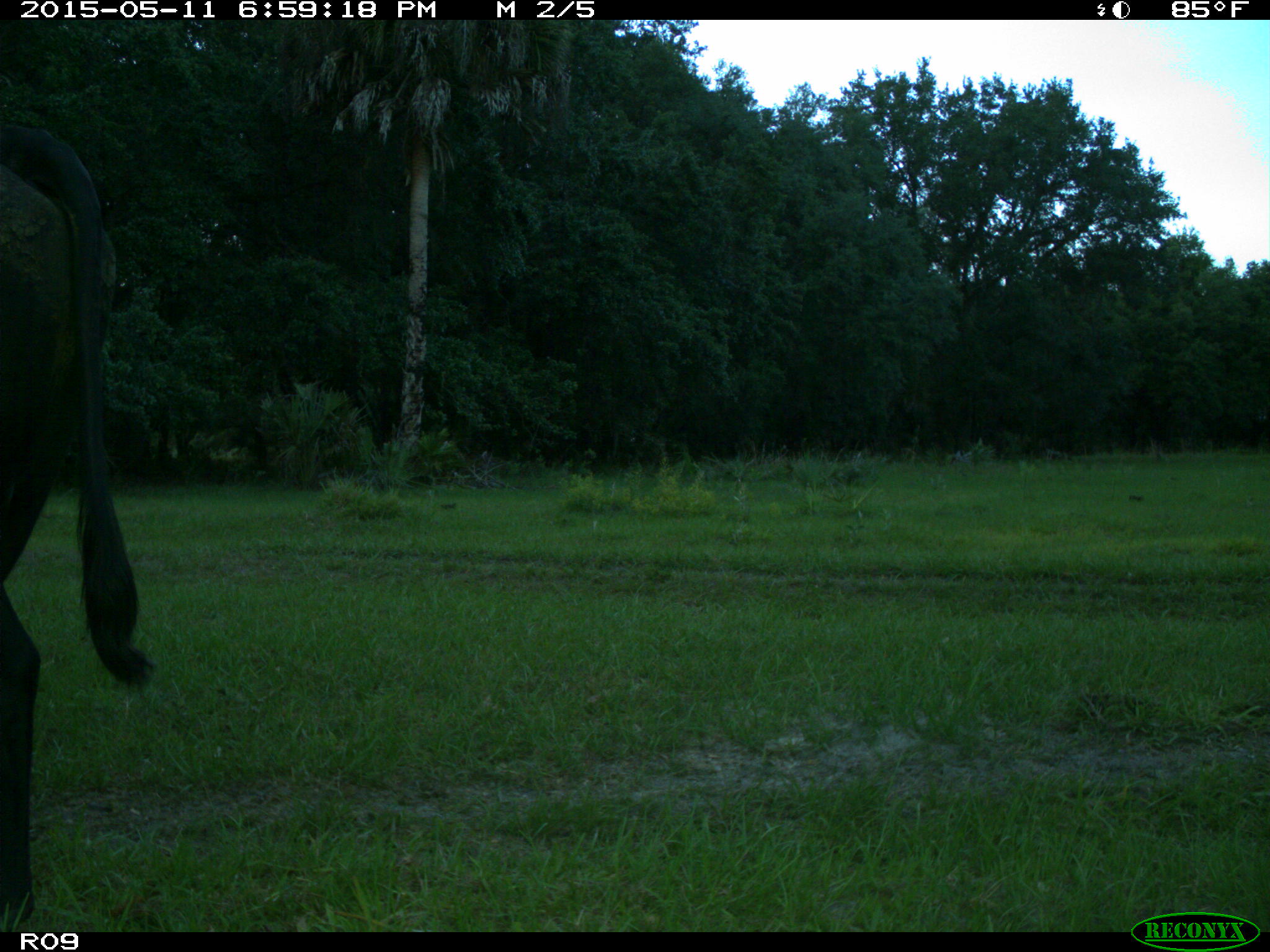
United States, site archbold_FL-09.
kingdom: Animalia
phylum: Chordata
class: Mammalia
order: Artiodactyla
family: Bovidae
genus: Bos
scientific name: Bos taurus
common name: domestic cow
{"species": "Bos taurus (domestic cow)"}